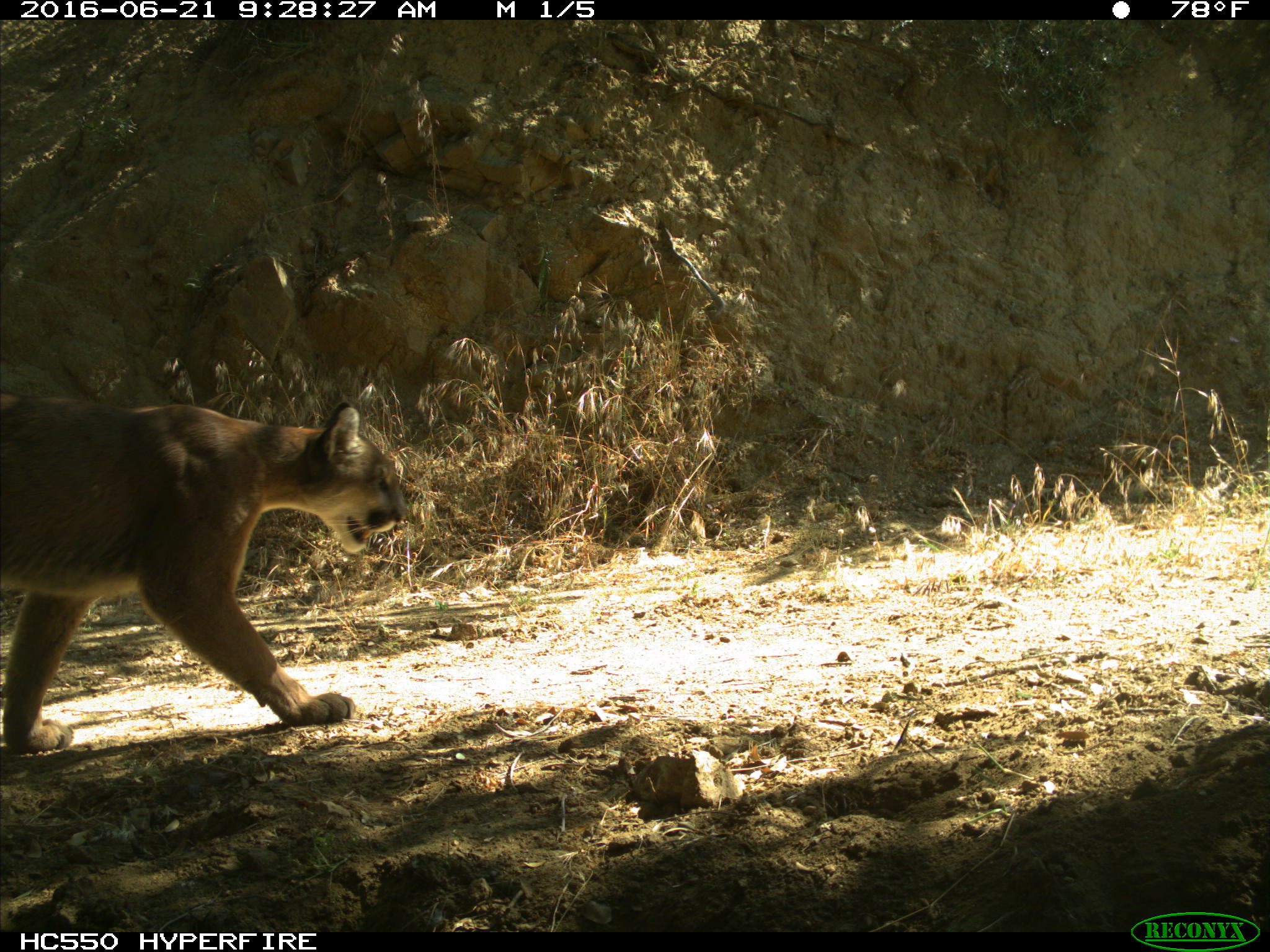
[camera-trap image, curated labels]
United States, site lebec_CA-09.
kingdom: Animalia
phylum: Chordata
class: Mammalia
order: Carnivora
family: Felidae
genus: Puma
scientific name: Puma concolor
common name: mountain lion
Puma concolor (mountain lion).